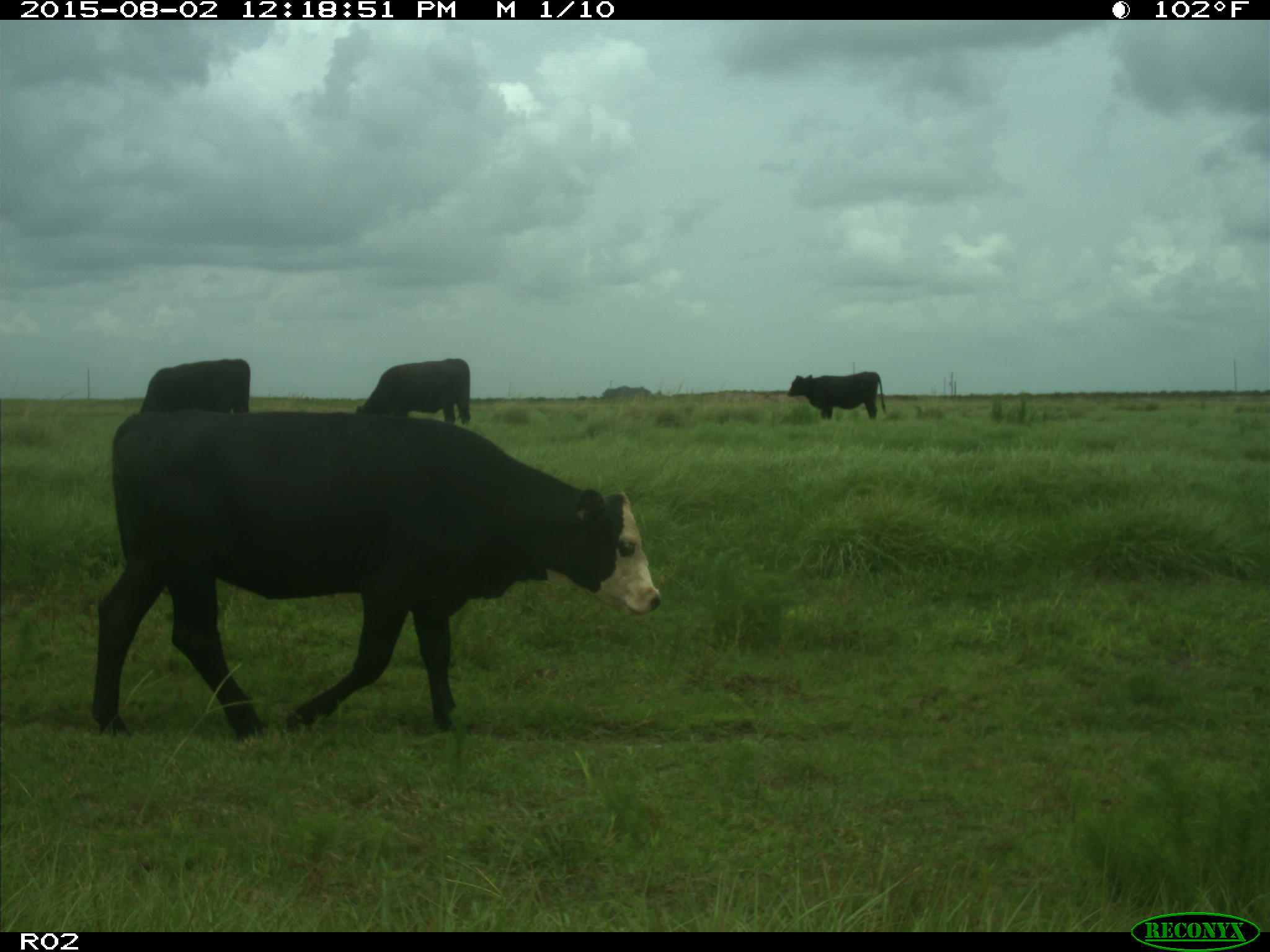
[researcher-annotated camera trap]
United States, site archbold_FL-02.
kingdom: Animalia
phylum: Chordata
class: Mammalia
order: Artiodactyla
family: Bovidae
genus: Bos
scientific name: Bos taurus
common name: domestic cow